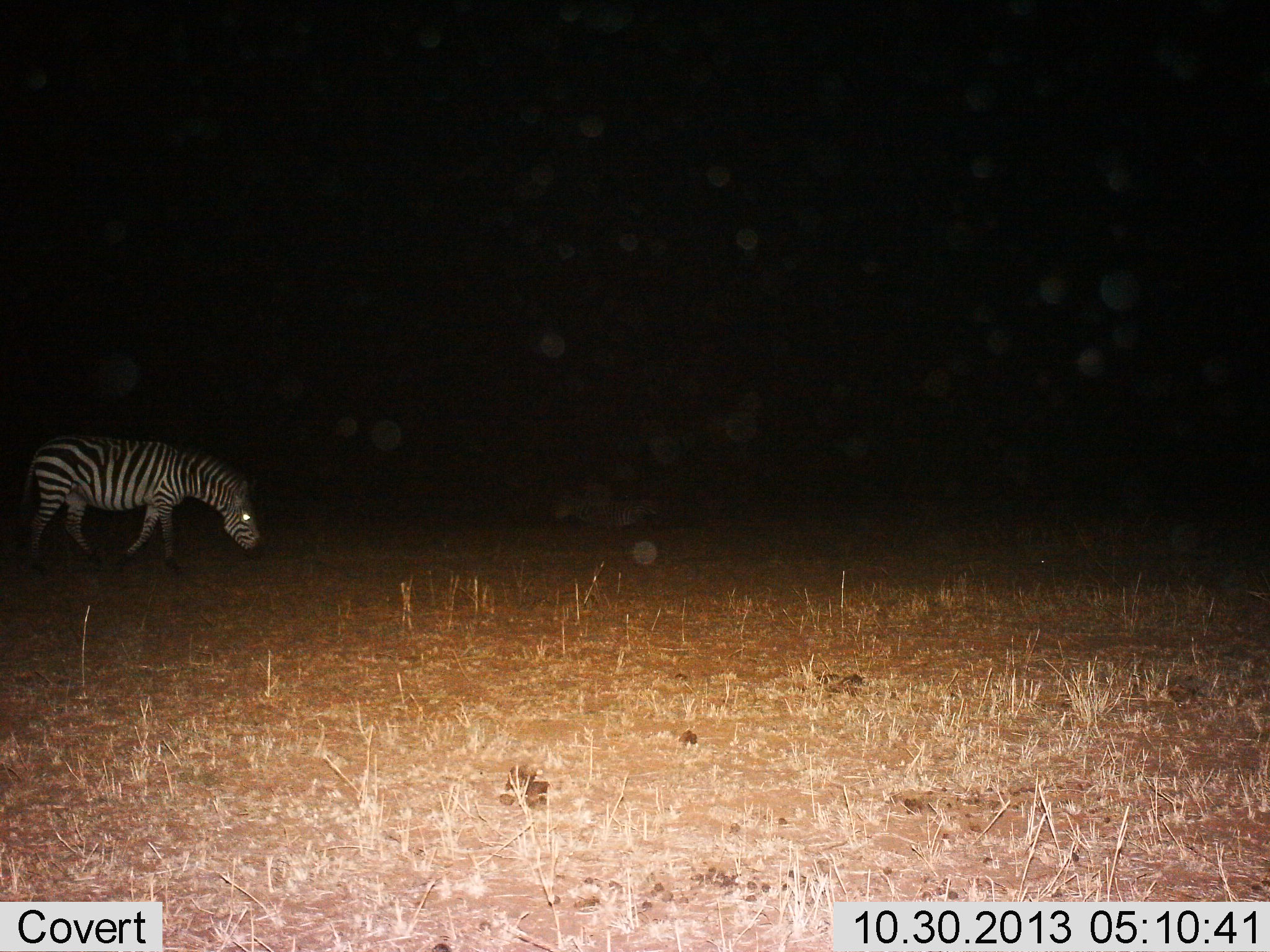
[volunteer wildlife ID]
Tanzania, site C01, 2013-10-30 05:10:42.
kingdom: Animalia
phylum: Chordata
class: Mammalia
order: Perissodactyla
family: Equidae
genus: Equus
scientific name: Equus quagga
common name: plains zebra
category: zebra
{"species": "zebra (plains zebra) (Equus quagga)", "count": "1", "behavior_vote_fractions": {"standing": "20%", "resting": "0%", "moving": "50%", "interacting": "0%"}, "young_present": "0%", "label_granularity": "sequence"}